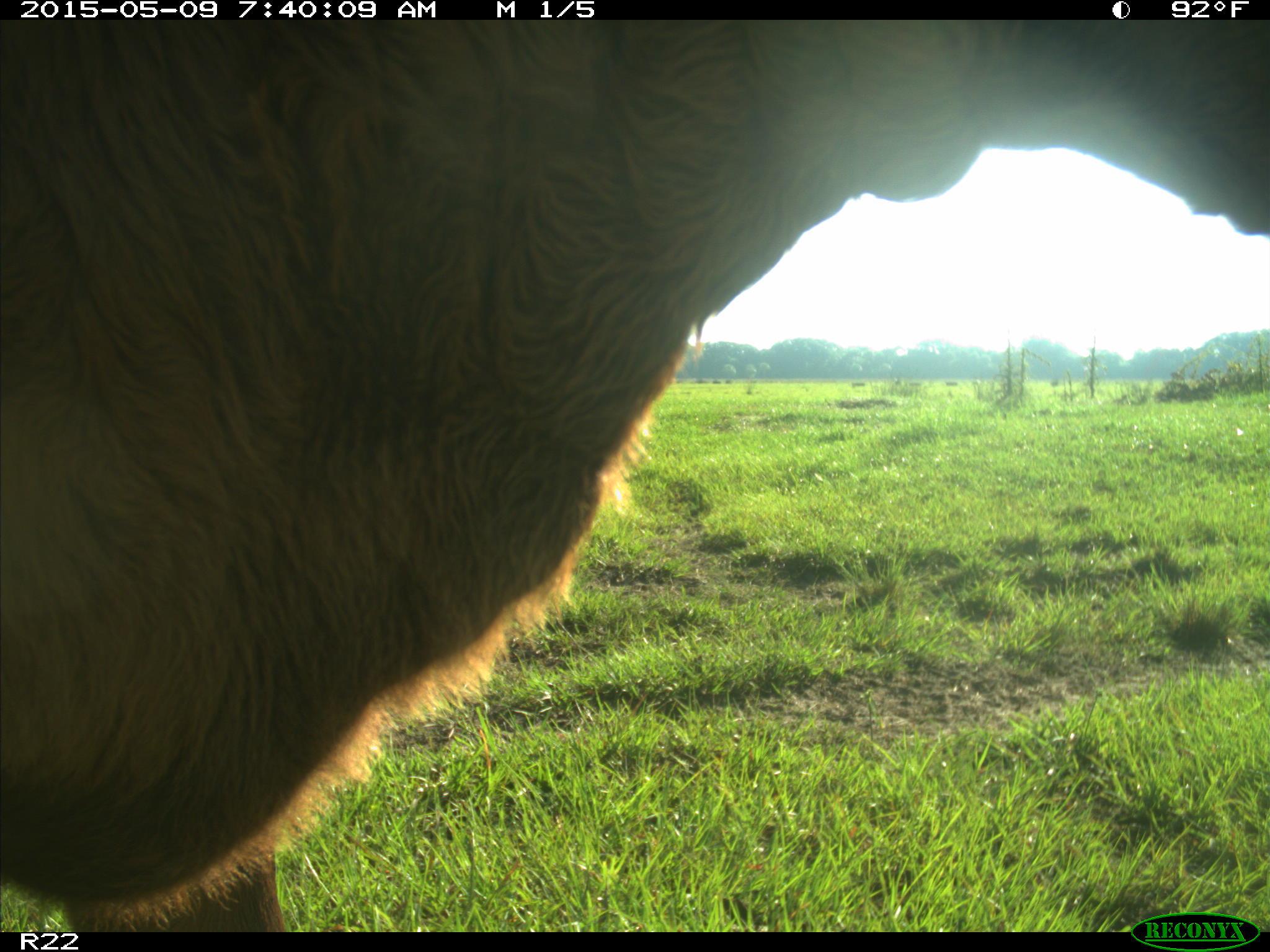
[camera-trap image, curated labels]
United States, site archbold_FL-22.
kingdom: Animalia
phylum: Chordata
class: Mammalia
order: Artiodactyla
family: Bovidae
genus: Bos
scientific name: Bos taurus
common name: domestic cow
Bos taurus (domestic cow).